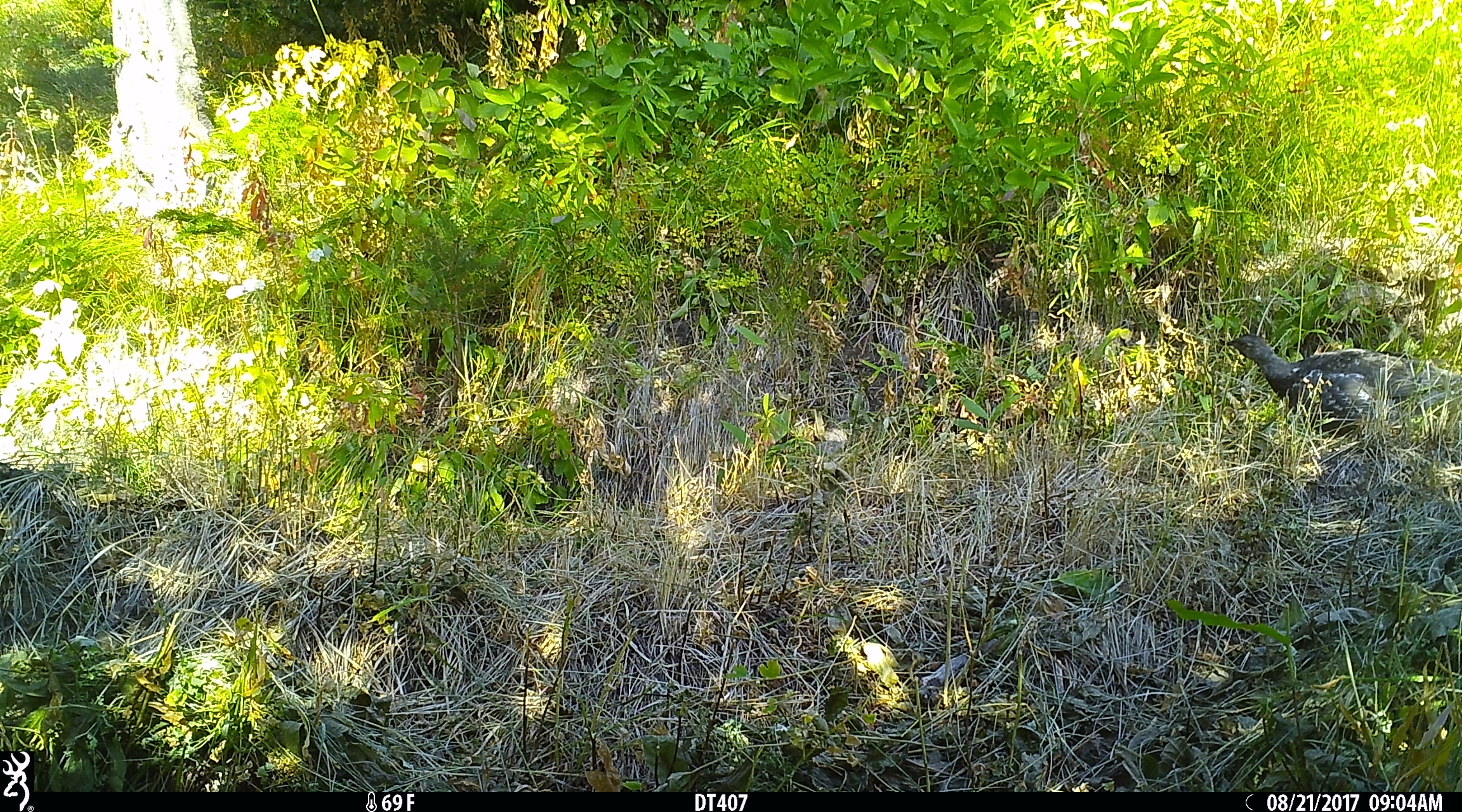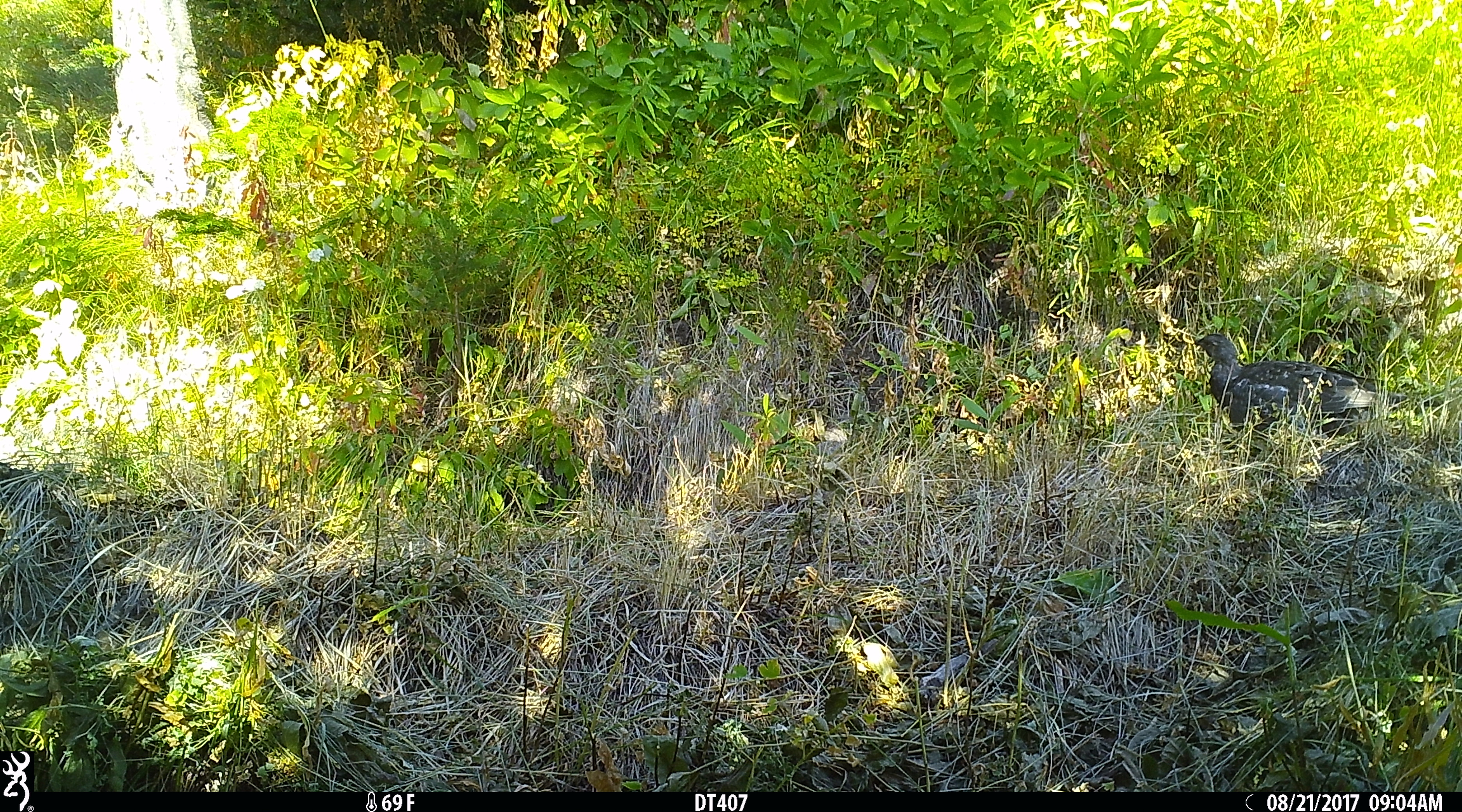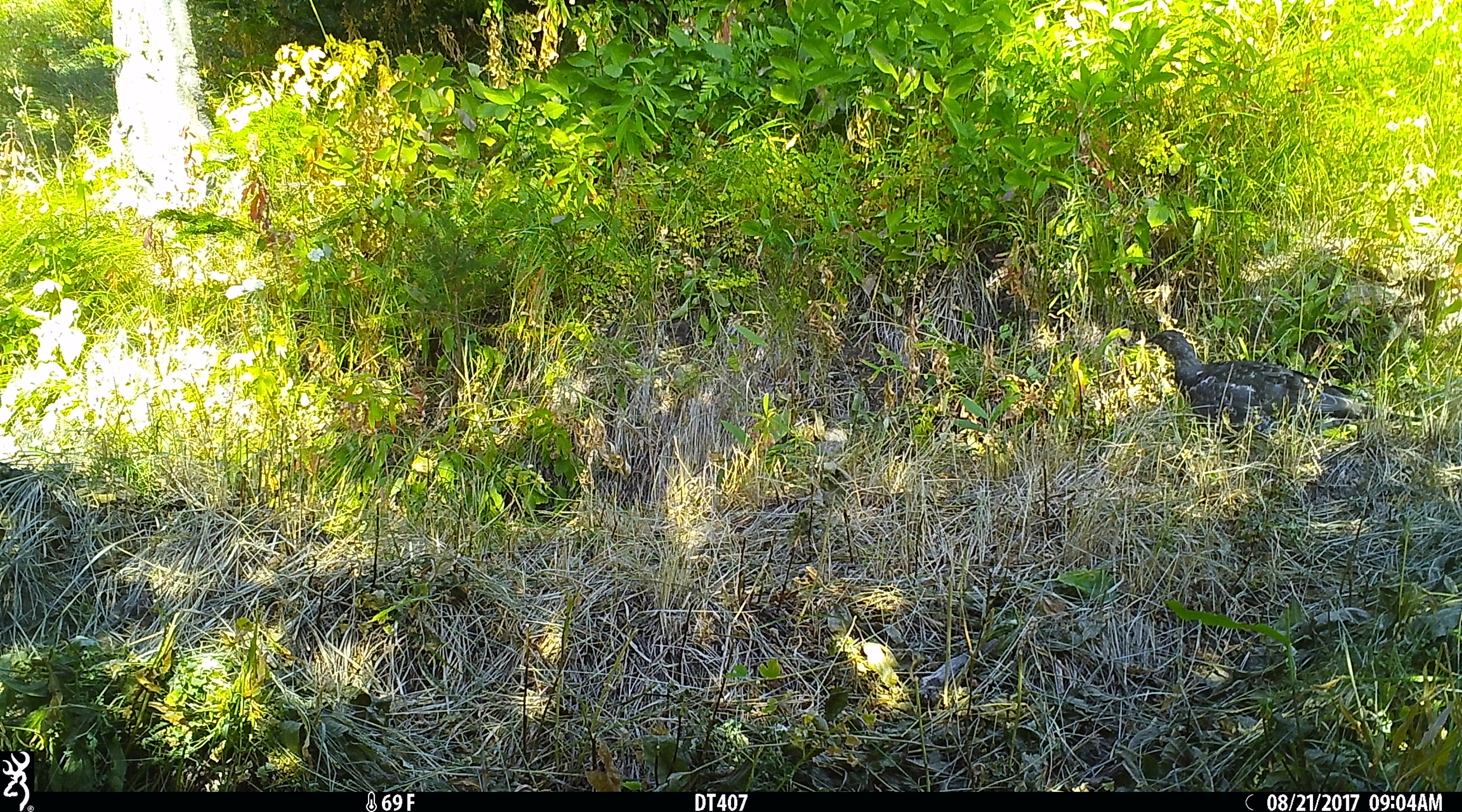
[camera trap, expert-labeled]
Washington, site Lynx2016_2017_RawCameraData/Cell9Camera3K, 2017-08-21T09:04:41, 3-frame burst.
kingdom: Animalia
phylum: Chordata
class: Aves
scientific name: Aves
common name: birds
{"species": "Aves (birds)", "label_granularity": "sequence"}